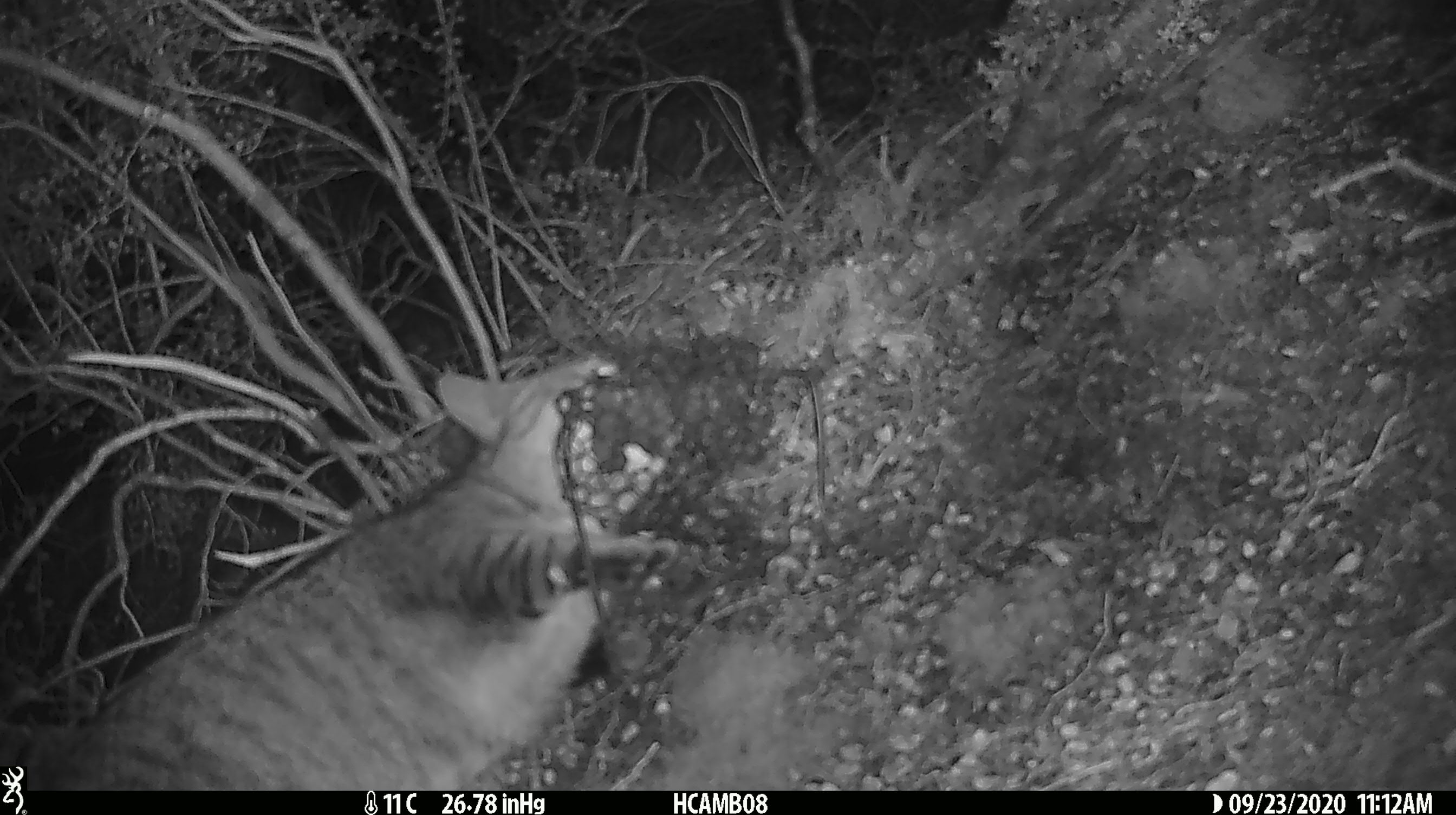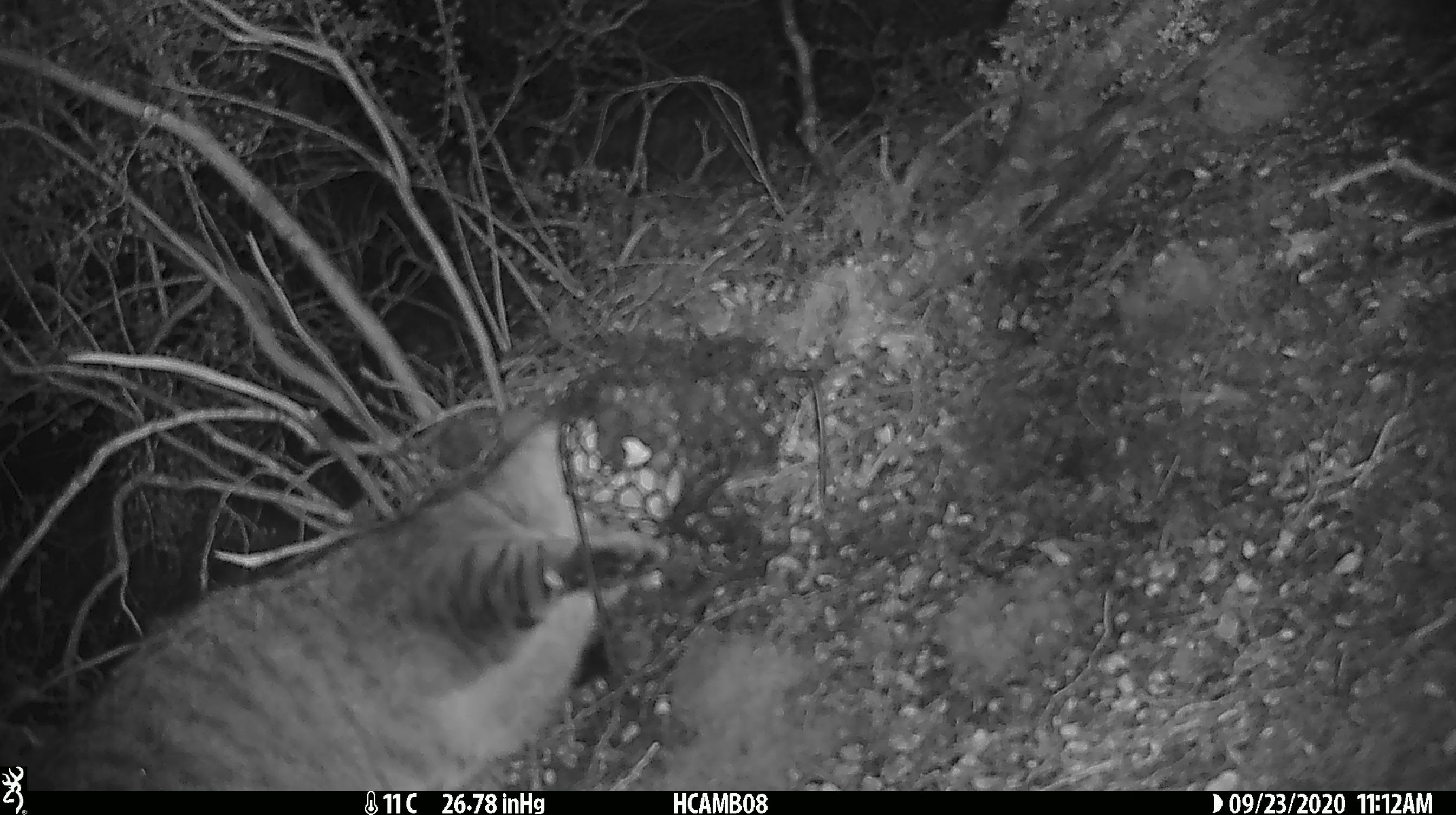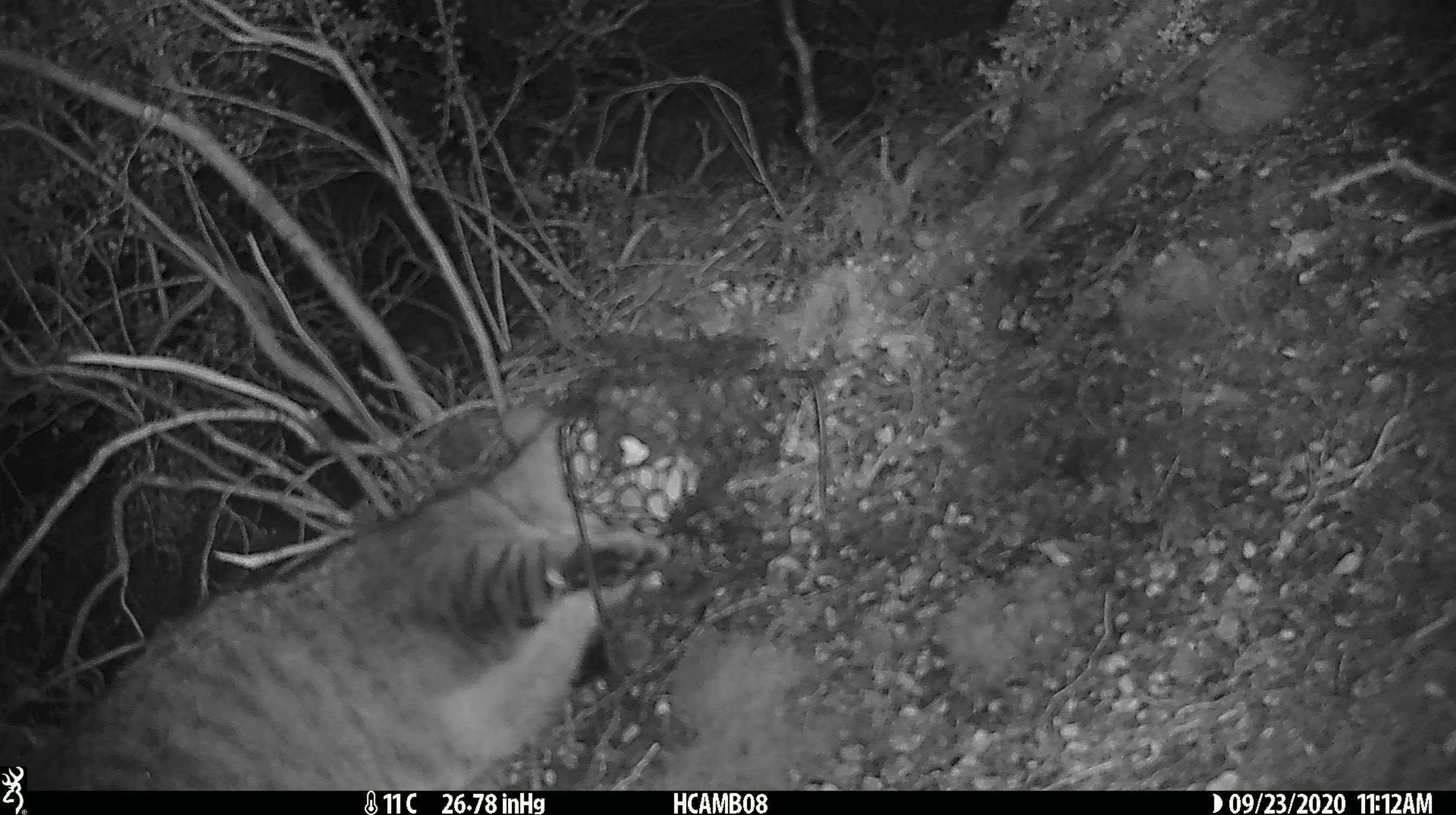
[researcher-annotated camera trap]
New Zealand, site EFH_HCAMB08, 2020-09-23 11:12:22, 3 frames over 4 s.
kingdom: Animalia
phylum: Chordata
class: Mammalia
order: Carnivora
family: Felidae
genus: Felis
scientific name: Felis catus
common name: domestic cat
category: cat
Cat (domestic cat) (Felis catus).